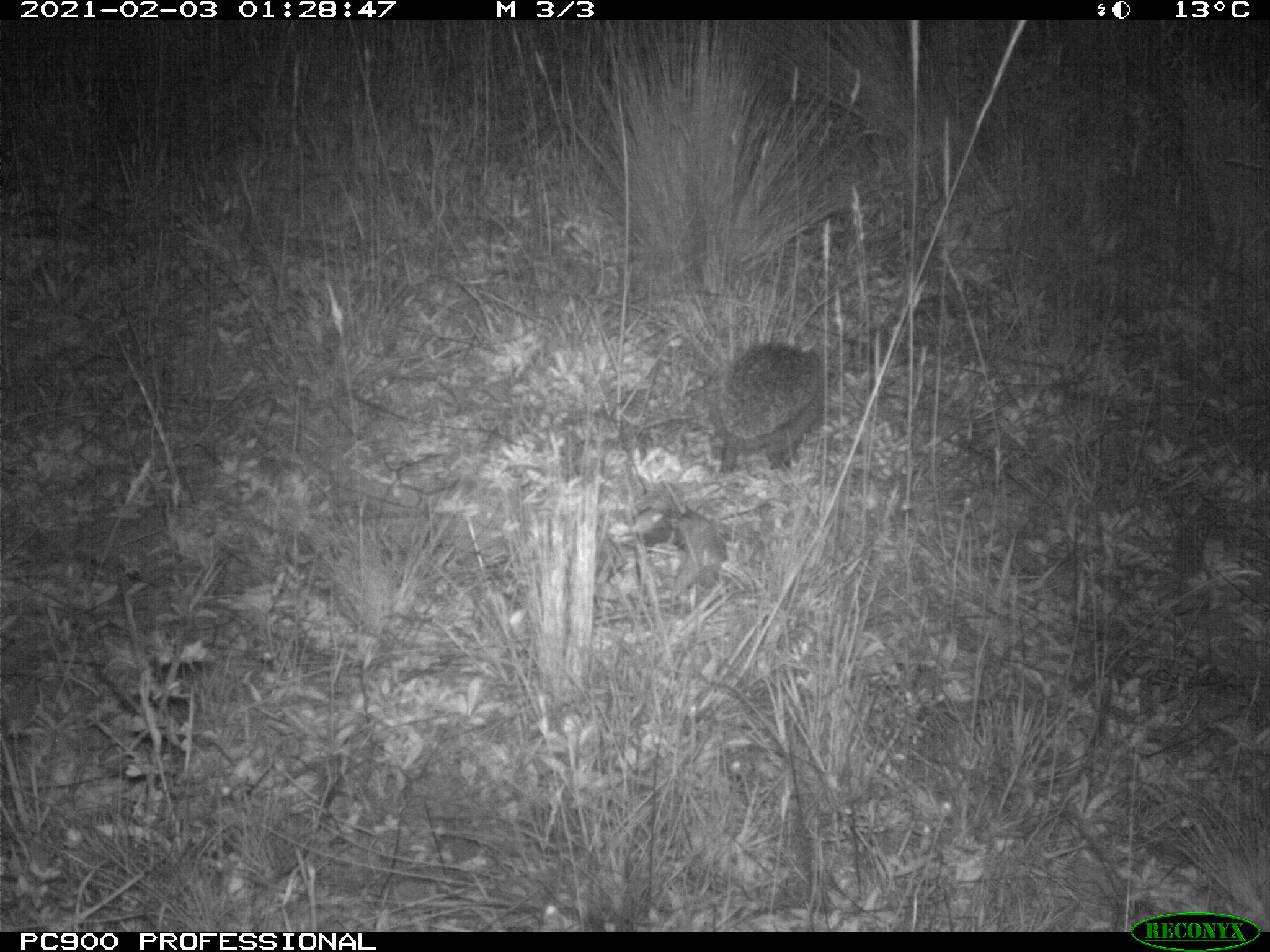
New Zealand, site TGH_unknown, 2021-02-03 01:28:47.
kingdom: Animalia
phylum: Chordata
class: Mammalia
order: Eulipotyphla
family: Erinaceidae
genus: Erinaceus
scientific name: Erinaceus europaeus europaeus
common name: european hedgehog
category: hedgehog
Hedgehog (european hedgehog) (Erinaceus europaeus europaeus).